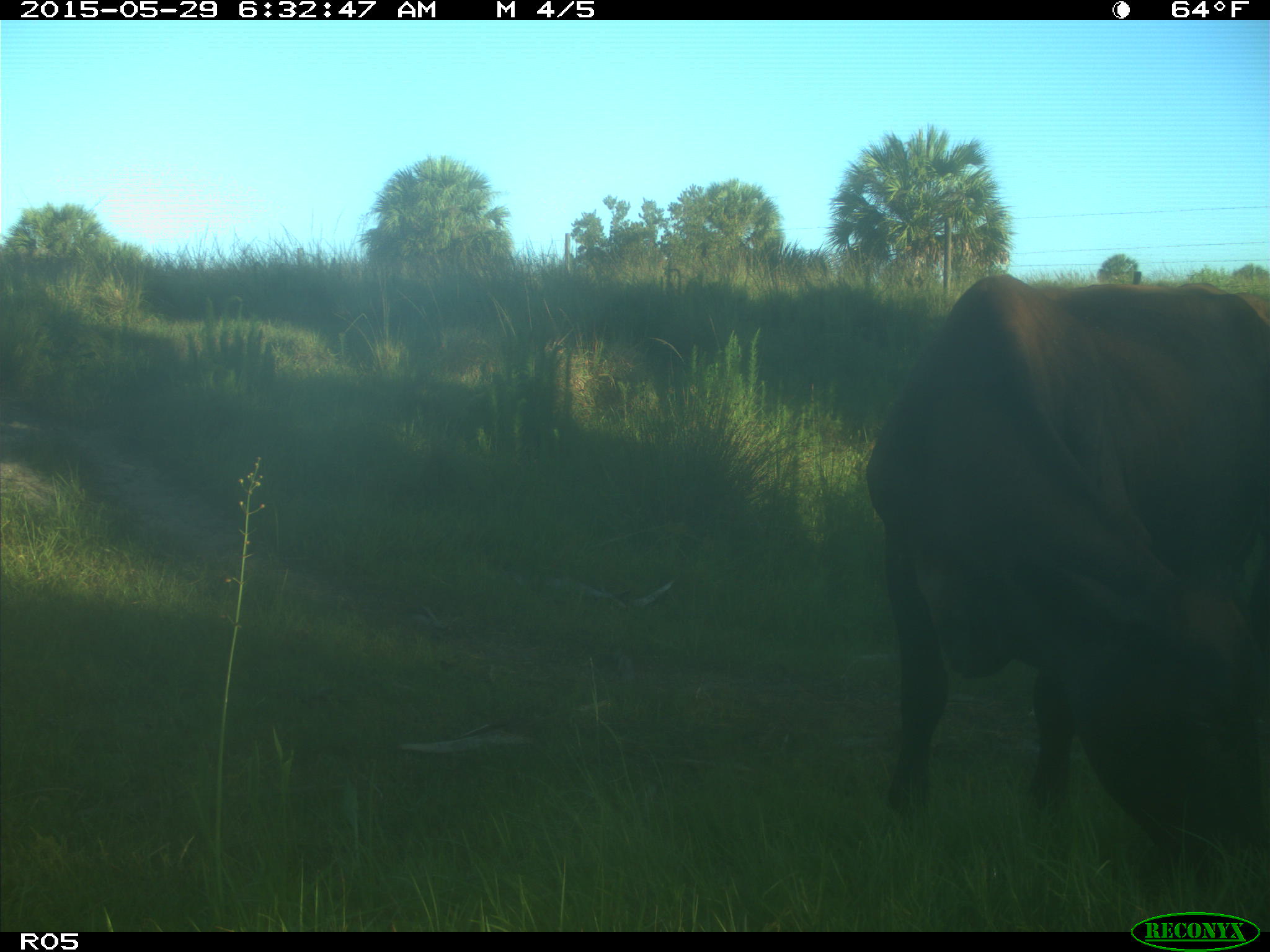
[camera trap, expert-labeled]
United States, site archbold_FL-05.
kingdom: Animalia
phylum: Chordata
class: Mammalia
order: Artiodactyla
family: Bovidae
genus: Bos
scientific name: Bos taurus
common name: domestic cow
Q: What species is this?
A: Bos taurus (domestic cow).